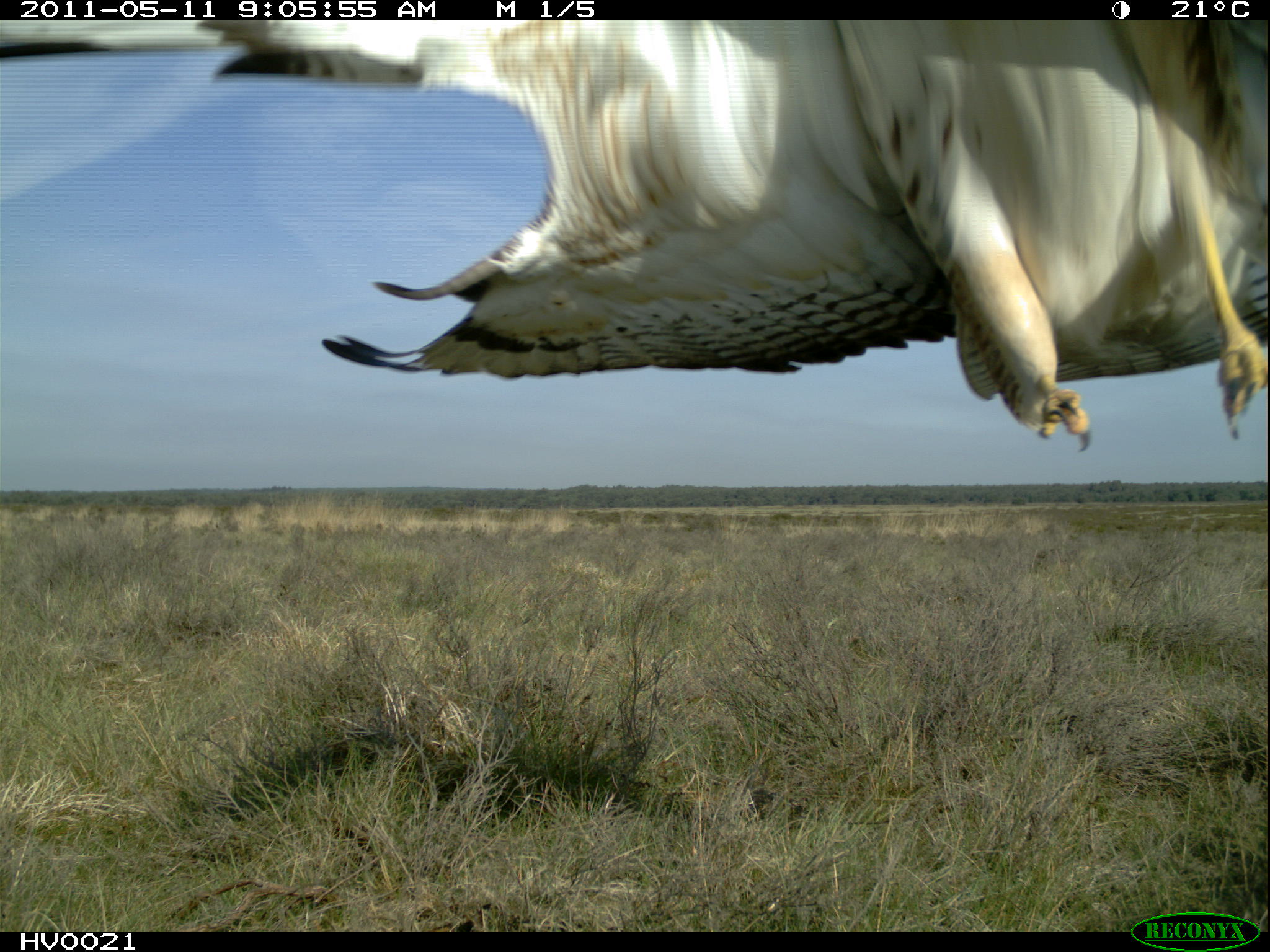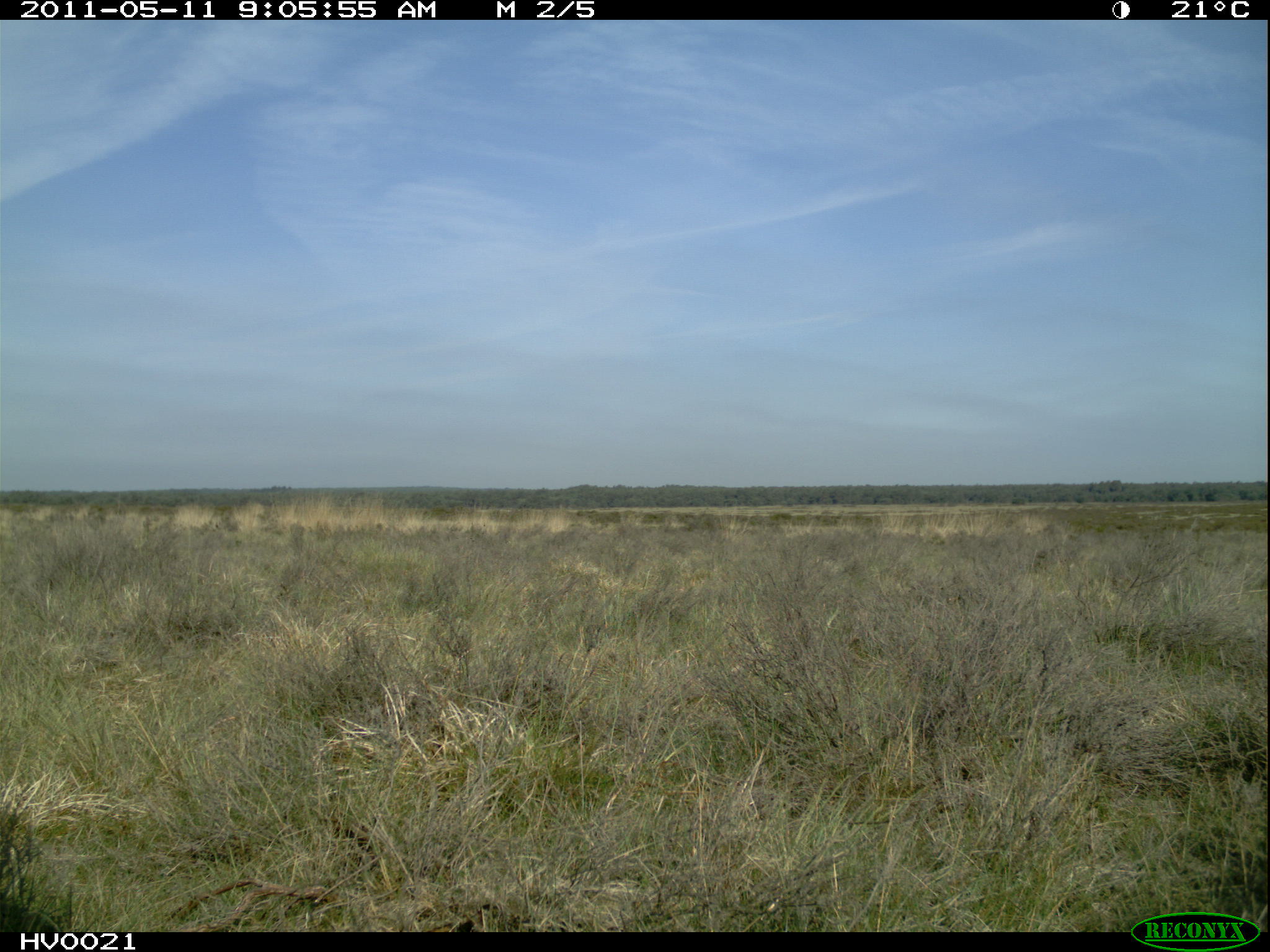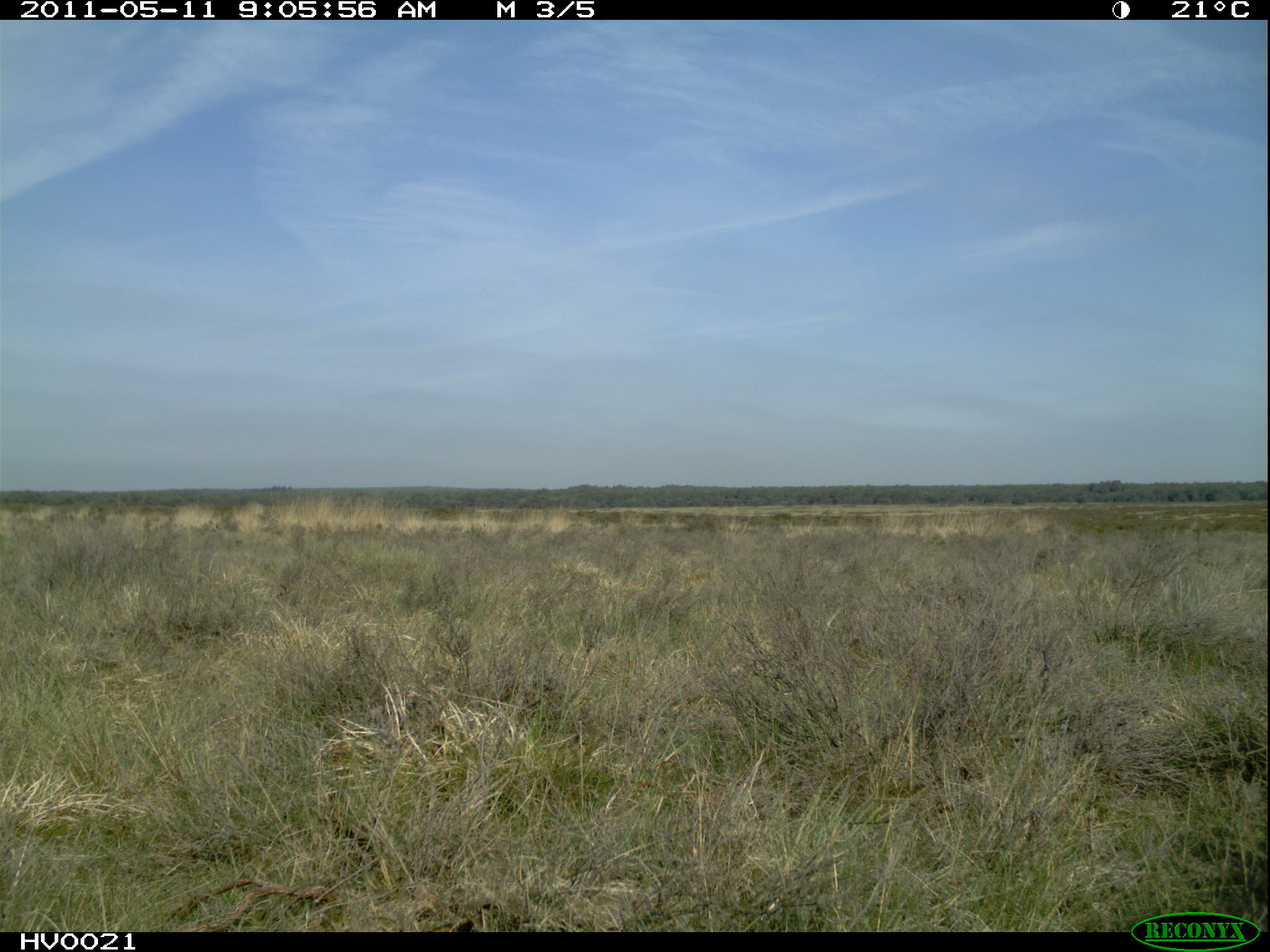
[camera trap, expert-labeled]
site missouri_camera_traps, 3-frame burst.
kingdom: Animalia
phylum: Chordata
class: Aves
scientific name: Aves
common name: bird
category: bird spec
Bird spec (bird) (Aves).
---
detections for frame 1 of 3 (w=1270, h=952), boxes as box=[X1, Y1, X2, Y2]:
bird spec: box=[157, 15, 1269, 461]